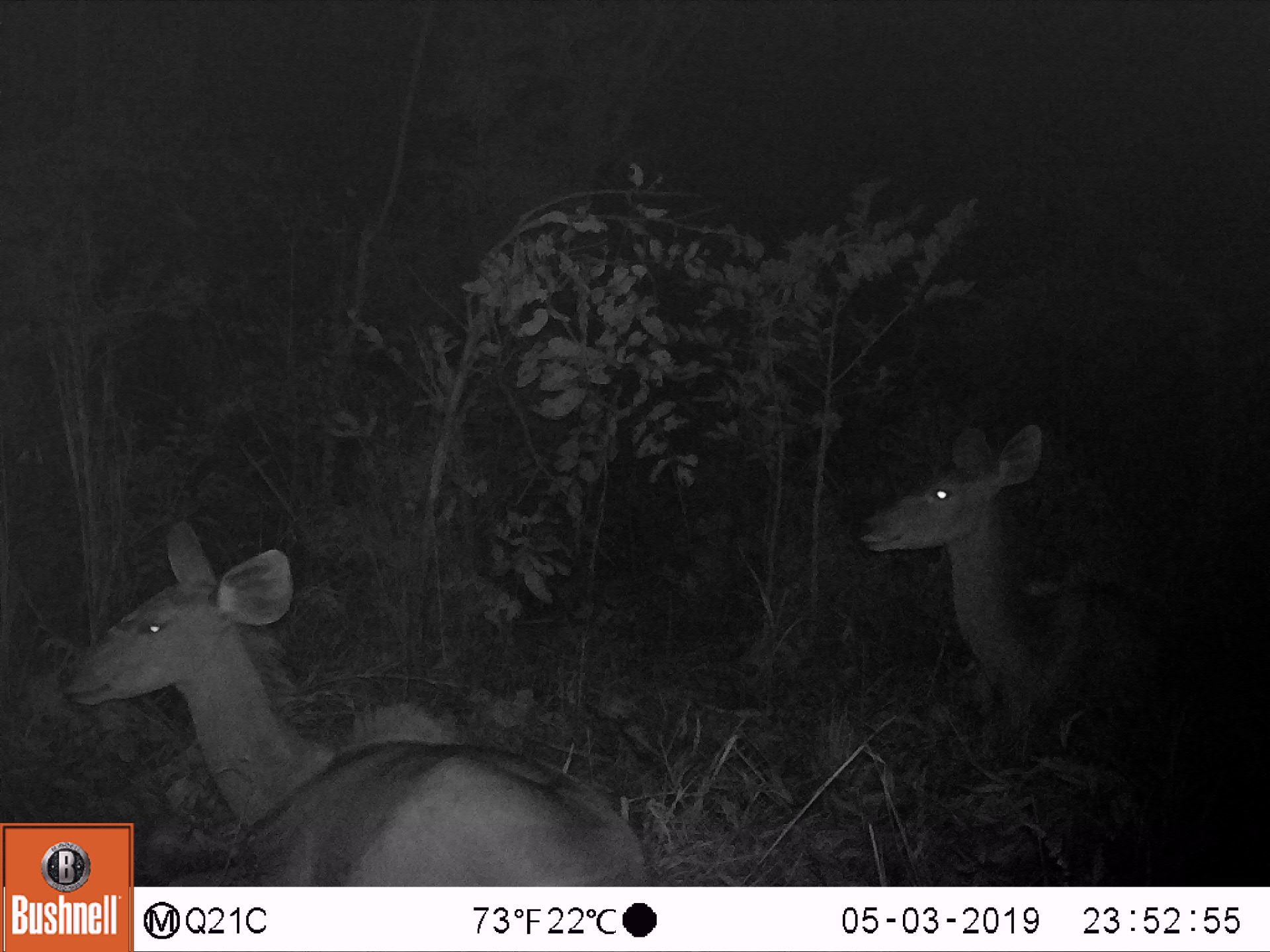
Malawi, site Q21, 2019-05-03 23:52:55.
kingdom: Animalia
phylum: Chordata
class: Mammalia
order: Artiodactyla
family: Bovidae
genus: Tragelaphus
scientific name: Tragelaphus strepsiceros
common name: greater kudu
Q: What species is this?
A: Greater kudu (Tragelaphus strepsiceros).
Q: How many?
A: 2.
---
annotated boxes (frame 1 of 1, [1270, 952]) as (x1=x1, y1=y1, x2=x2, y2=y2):
greater kudu: (x1=61, y1=516, x2=629, y2=820); (x1=850, y1=417, x2=1212, y2=756)